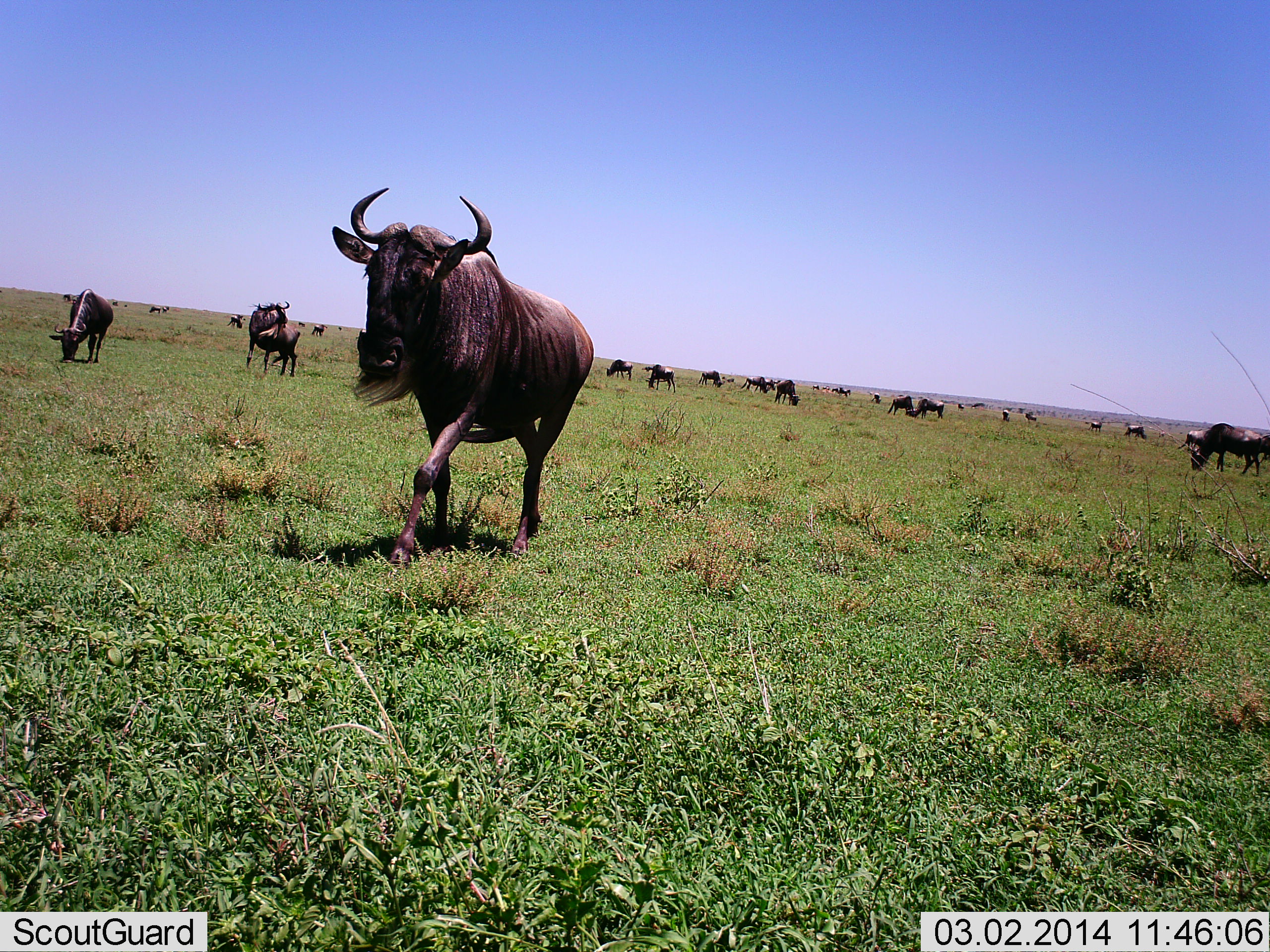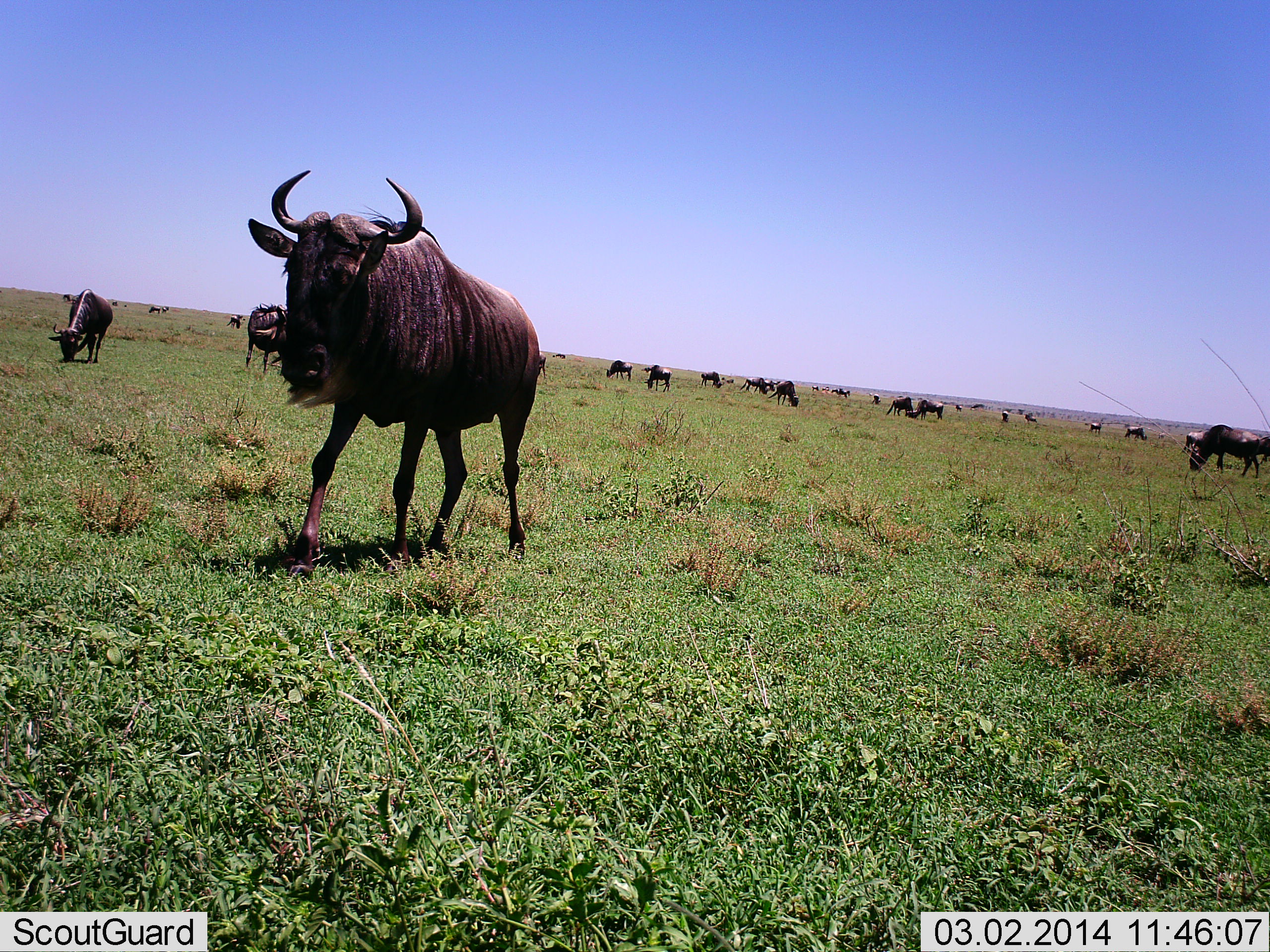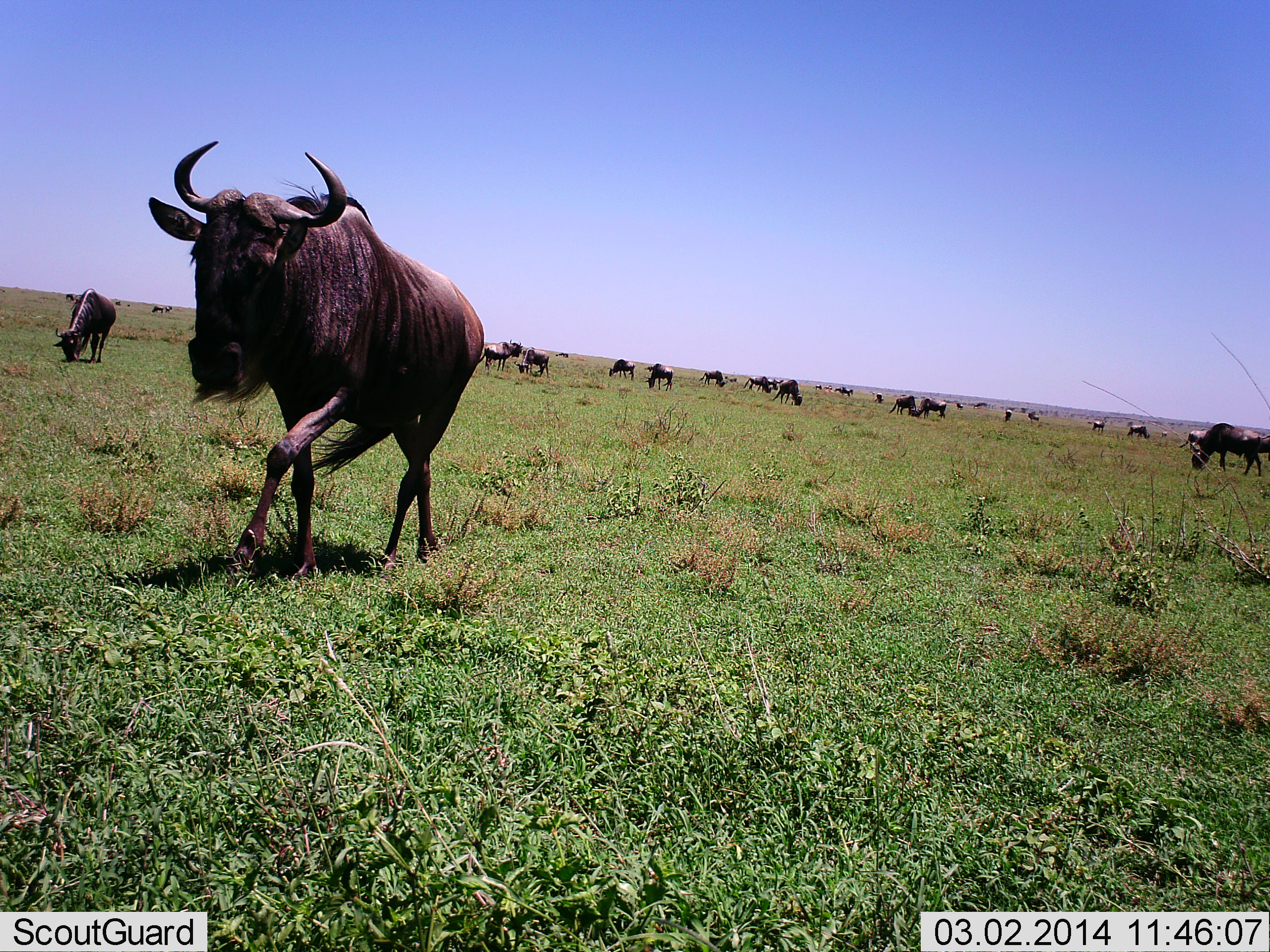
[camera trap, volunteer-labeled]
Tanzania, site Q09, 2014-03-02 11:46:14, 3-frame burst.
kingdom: Animalia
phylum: Chordata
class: Mammalia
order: Artiodactyla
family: Bovidae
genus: Connochaetes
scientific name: Connochaetes taurinus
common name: blue wildebeest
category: wildebeest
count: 11-50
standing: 50%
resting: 0%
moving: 70%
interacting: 0%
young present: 0%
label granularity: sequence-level